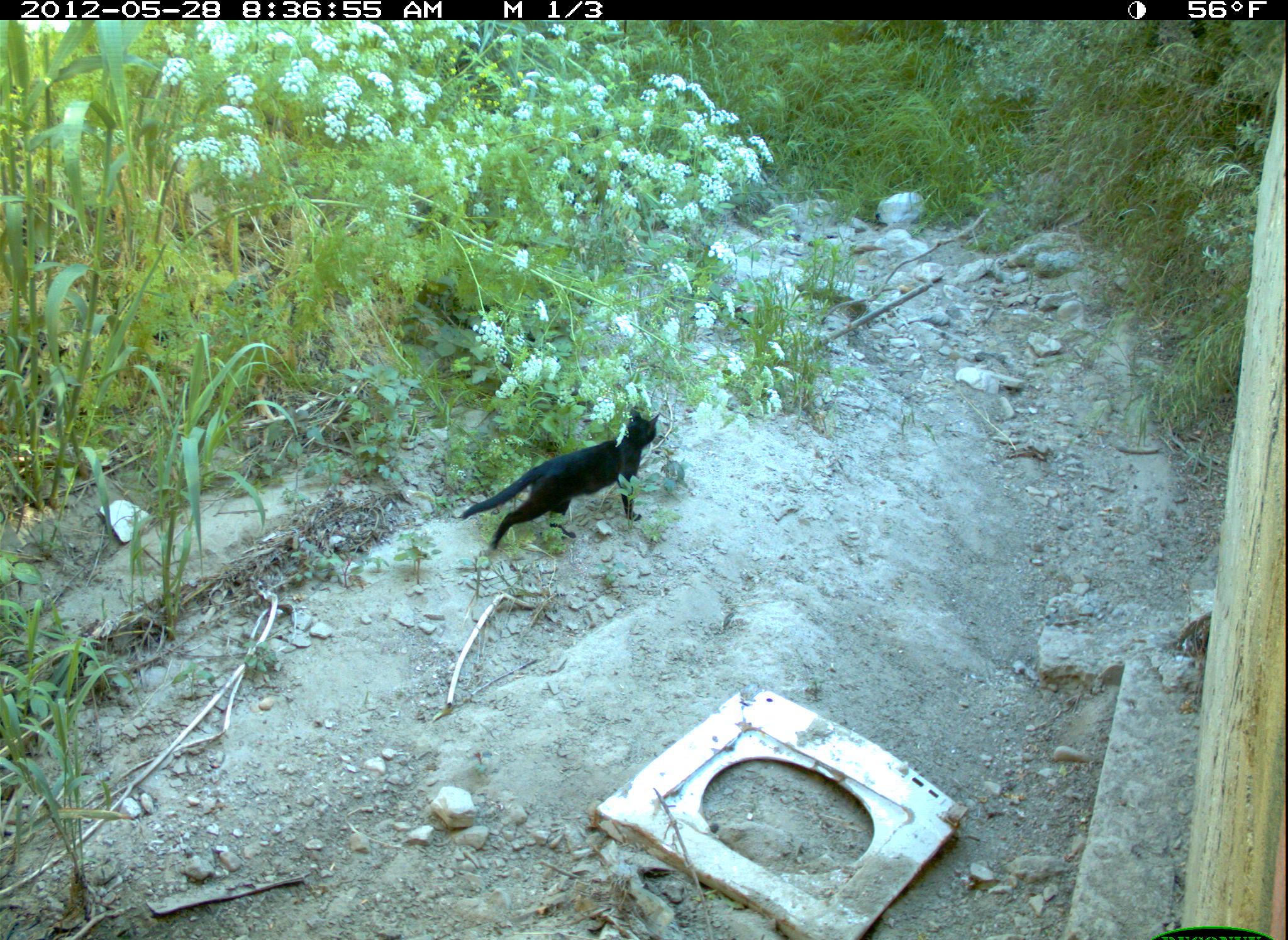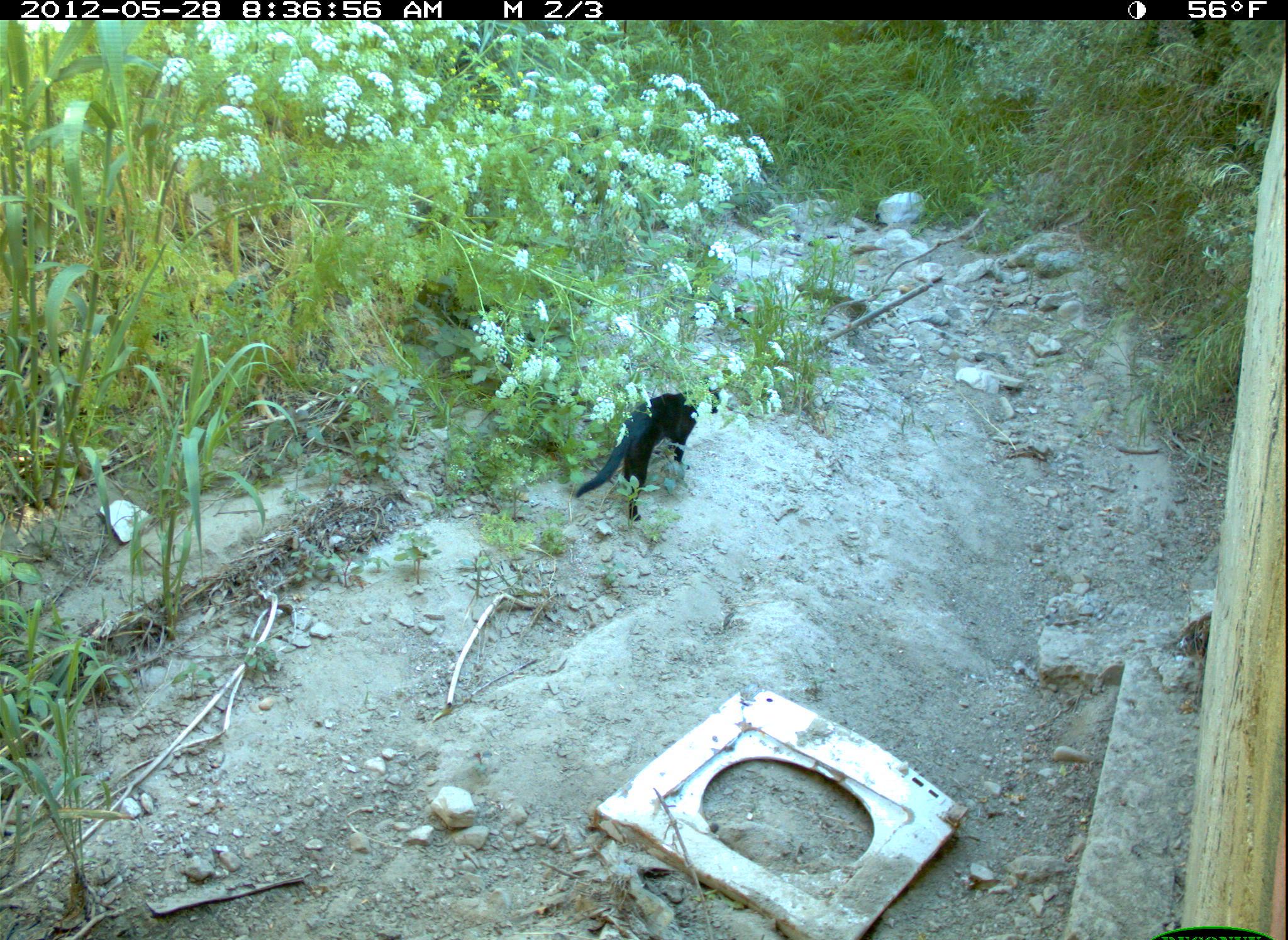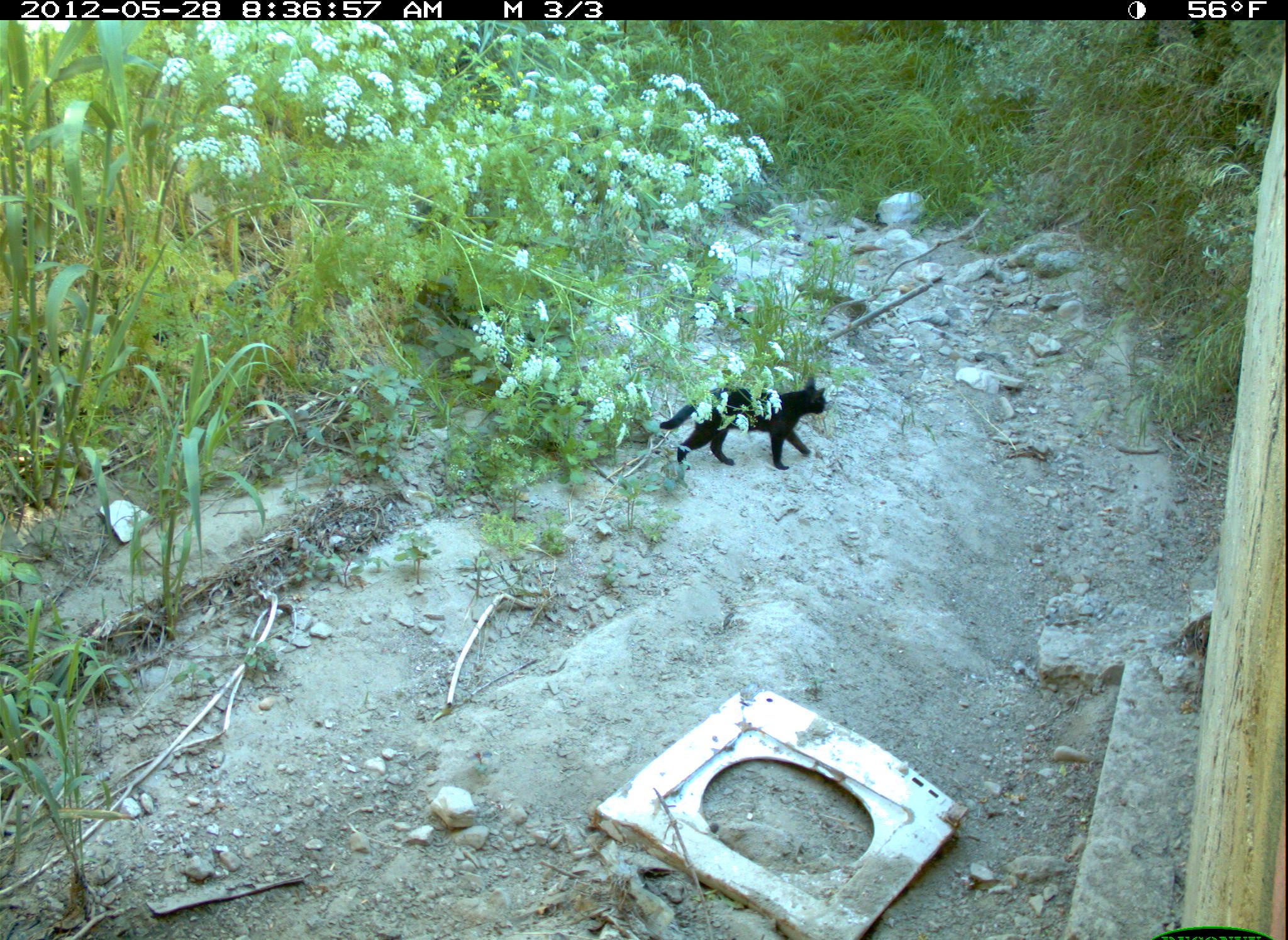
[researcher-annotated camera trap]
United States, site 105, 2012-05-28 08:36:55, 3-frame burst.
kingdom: Animalia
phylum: Chordata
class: Mammalia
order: Carnivora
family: Felidae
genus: Felis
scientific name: Felis catus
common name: cat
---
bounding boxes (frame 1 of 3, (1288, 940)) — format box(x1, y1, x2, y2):
cat: box(451, 404, 667, 561)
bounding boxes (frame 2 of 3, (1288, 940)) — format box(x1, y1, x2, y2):
cat: box(570, 380, 713, 525)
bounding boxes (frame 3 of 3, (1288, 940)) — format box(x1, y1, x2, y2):
cat: box(655, 377, 842, 478)